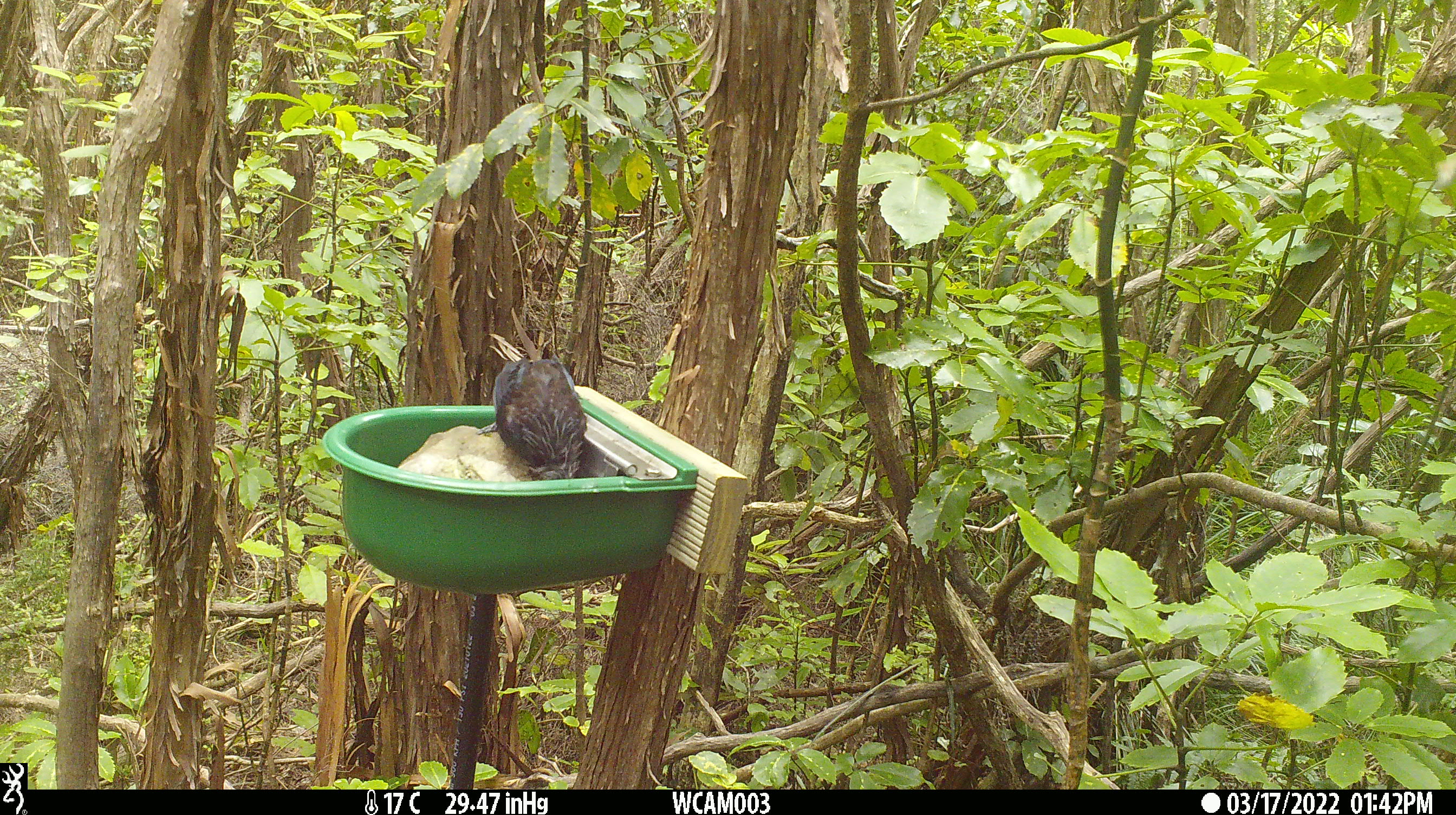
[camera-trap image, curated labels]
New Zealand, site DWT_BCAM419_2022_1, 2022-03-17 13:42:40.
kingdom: Animalia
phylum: Chordata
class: Aves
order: Passeriformes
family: Meliphagidae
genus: Prosthemadera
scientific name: Prosthemadera novaeseelandiae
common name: tui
Tui (Prosthemadera novaeseelandiae).